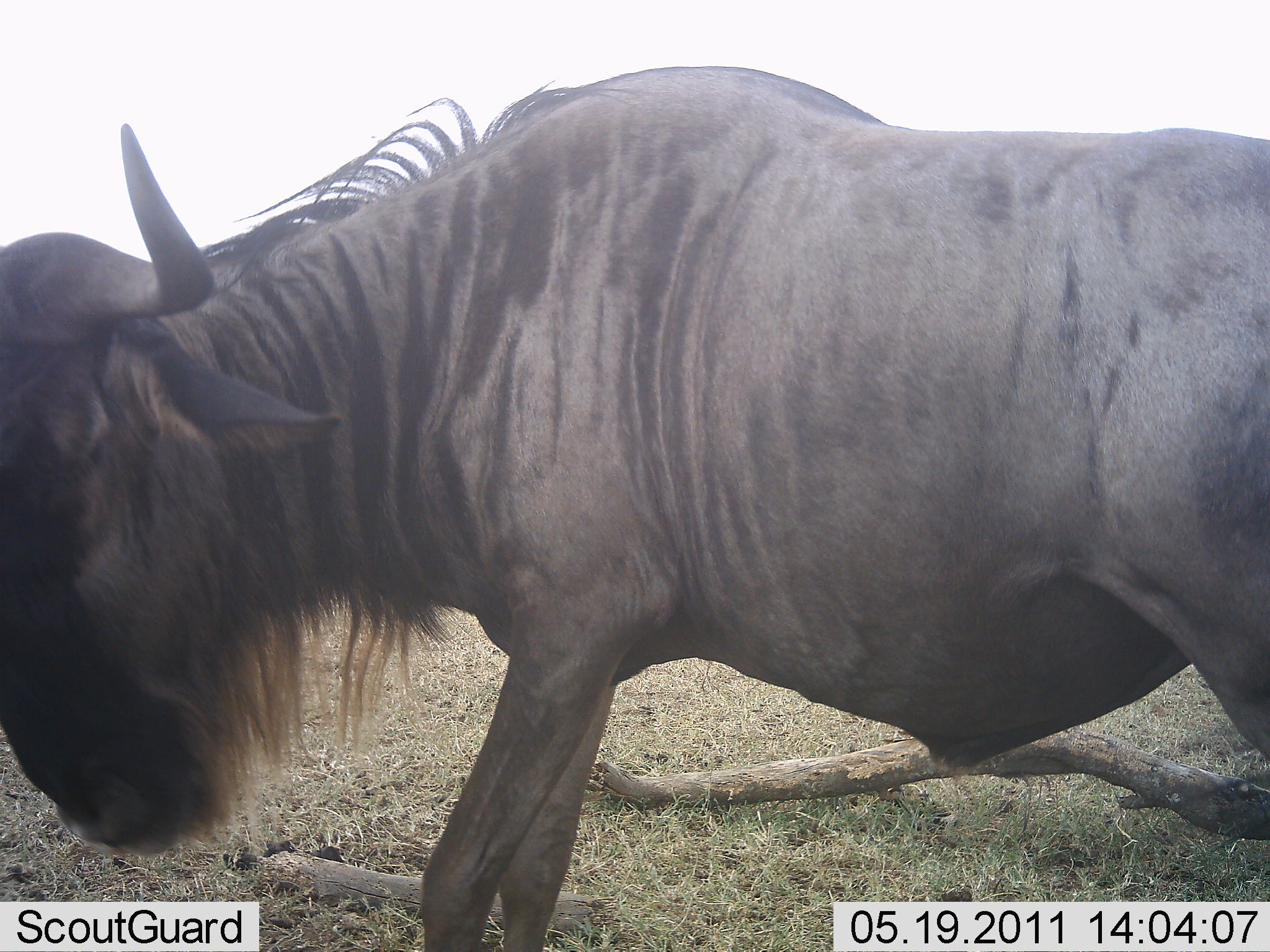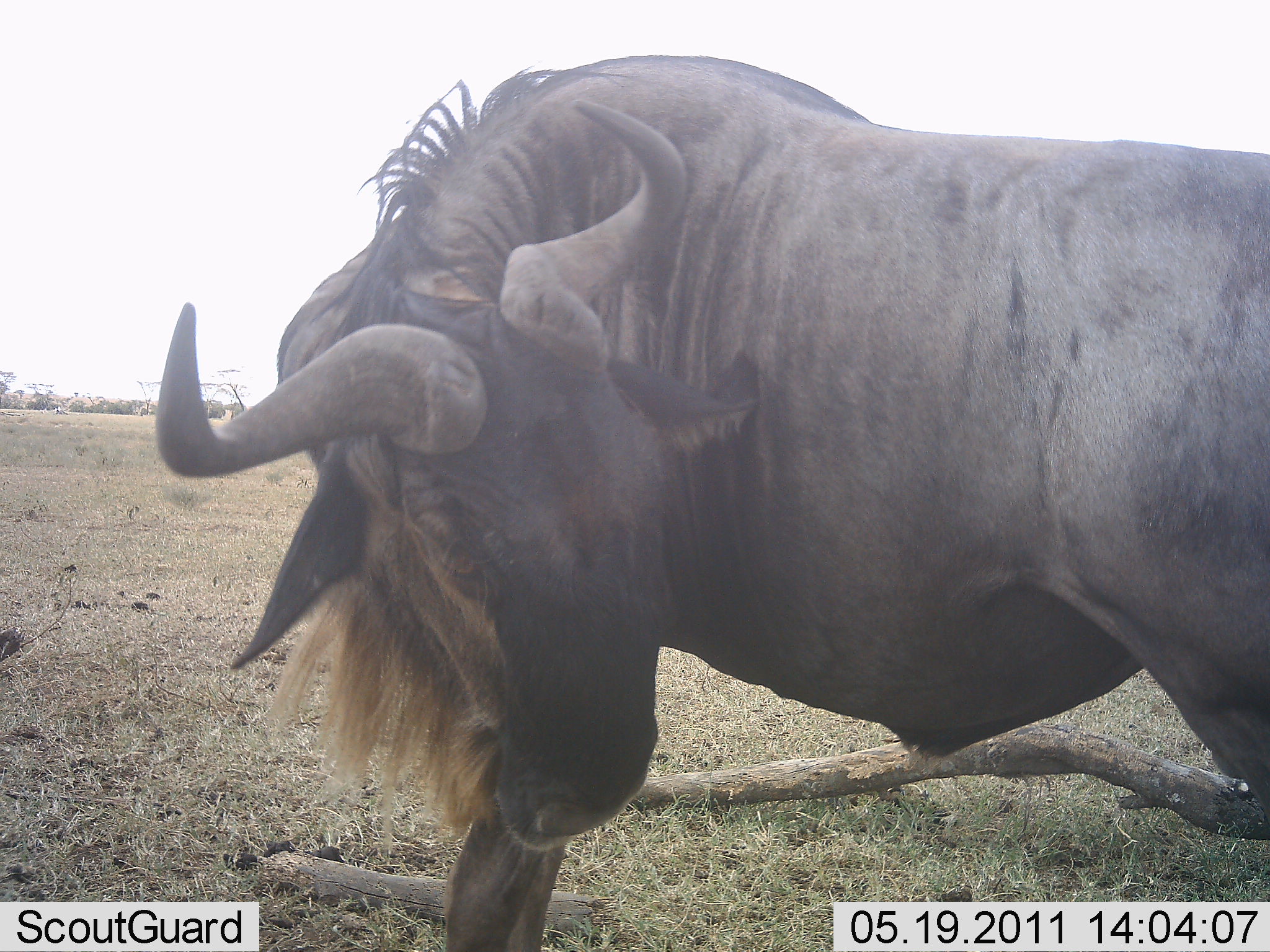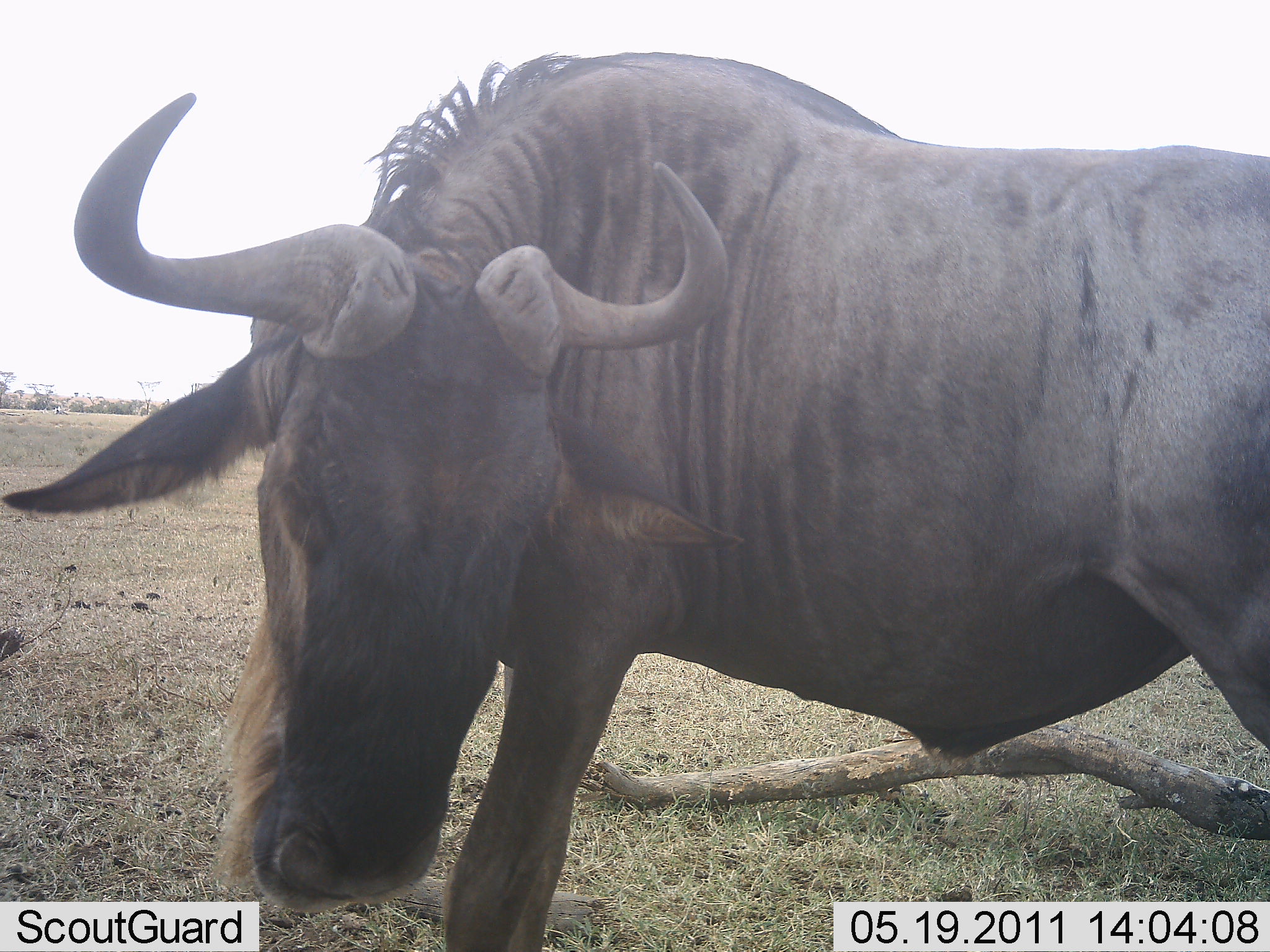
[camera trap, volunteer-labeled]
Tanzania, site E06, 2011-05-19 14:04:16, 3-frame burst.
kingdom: Animalia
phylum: Chordata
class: Mammalia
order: Artiodactyla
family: Bovidae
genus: Connochaetes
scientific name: Connochaetes taurinus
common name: blue wildebeest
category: wildebeest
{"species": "wildebeest (blue wildebeest) (Connochaetes taurinus)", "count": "1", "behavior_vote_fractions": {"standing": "73%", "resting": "0%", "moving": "18%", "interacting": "9%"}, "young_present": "0%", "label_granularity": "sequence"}